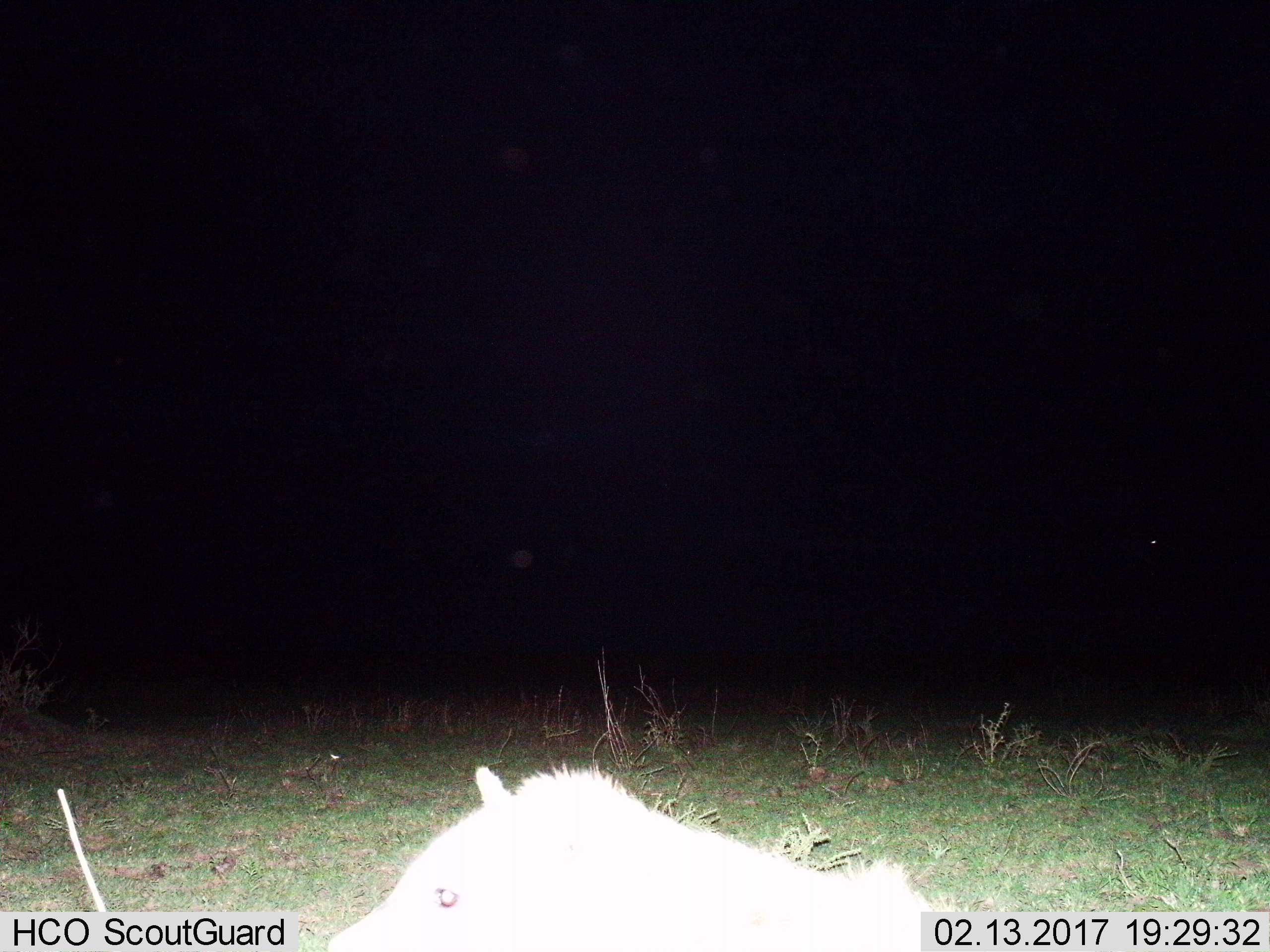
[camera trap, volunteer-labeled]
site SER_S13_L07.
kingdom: Animalia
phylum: Chordata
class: Mammalia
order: Carnivora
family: Hyaenidae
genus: Crocuta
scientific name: Crocuta crocuta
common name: spotted hyena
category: hyenaspotted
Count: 1.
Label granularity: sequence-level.